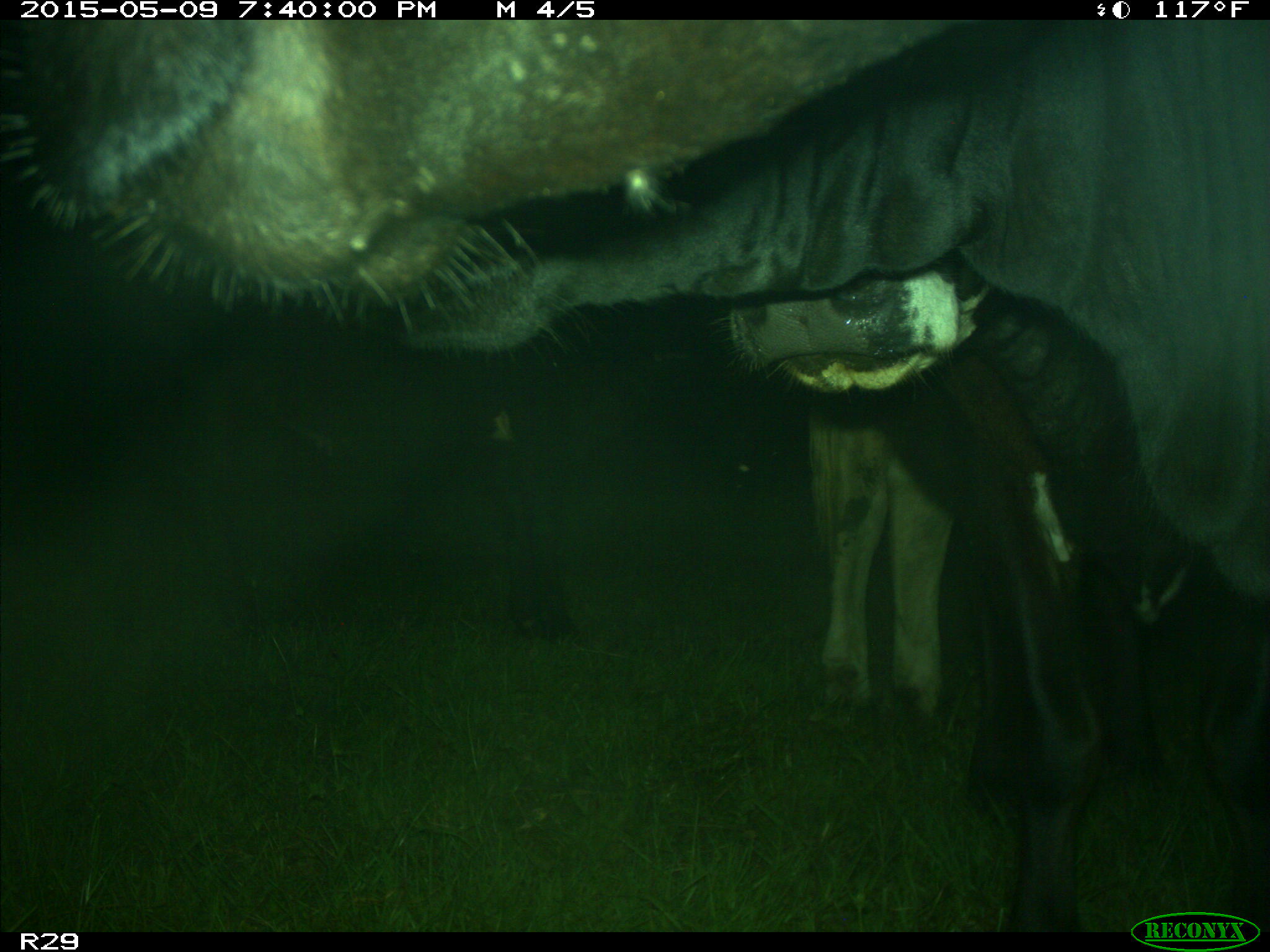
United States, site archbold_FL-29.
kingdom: Animalia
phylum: Chordata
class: Mammalia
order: Artiodactyla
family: Bovidae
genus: Bos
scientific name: Bos taurus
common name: domestic cow